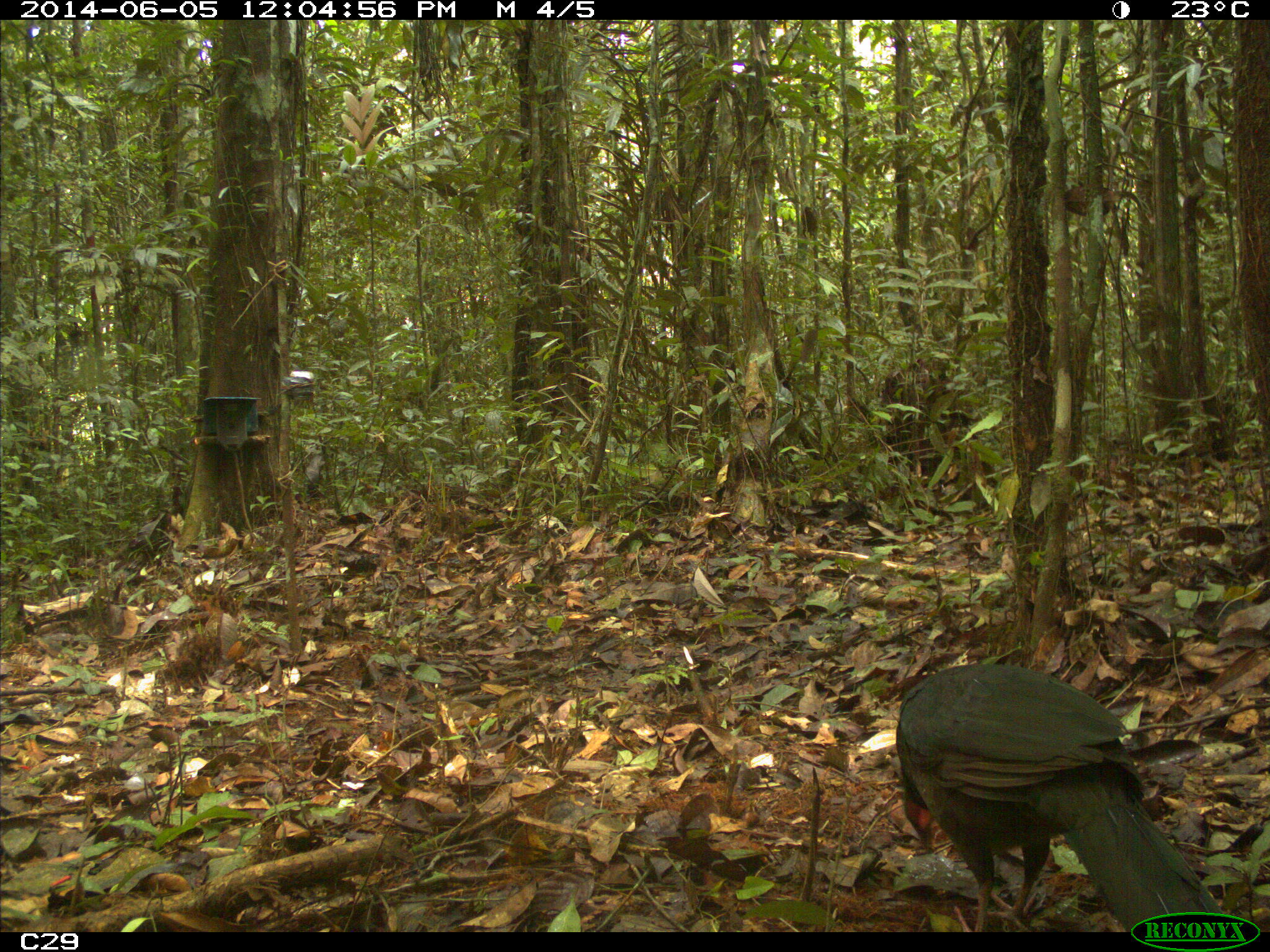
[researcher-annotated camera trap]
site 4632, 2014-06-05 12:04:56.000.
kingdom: Animalia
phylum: Chordata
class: Aves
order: Galliformes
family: Cracidae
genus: Penelope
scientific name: Penelope jacquacu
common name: spix's guan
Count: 1.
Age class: adult.